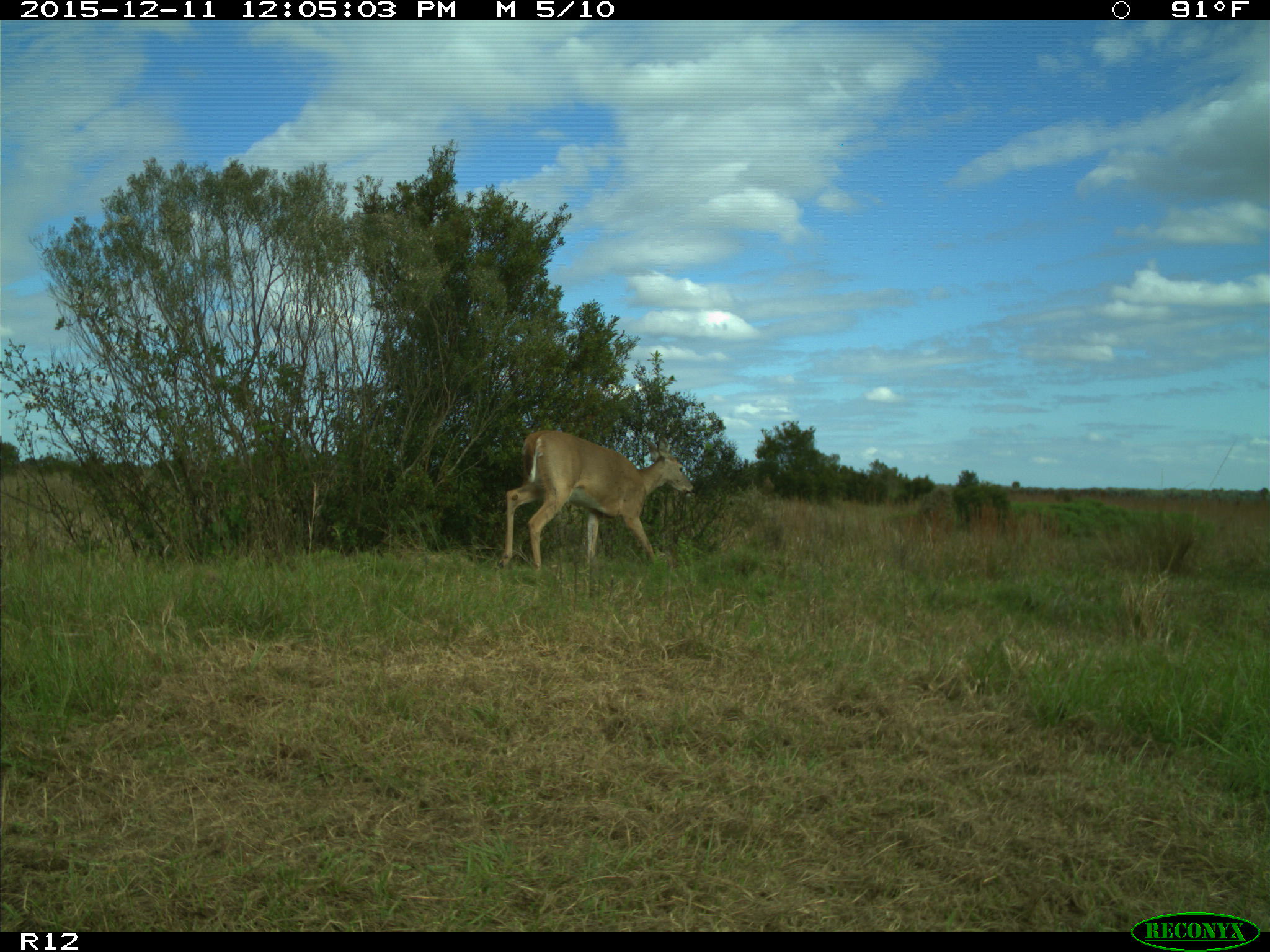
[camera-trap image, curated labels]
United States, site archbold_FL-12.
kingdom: Animalia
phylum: Chordata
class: Mammalia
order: Artiodactyla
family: Cervidae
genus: Odocoileus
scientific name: Odocoileus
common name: deer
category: unidentified deer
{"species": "unidentified deer (deer) (Odocoileus)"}